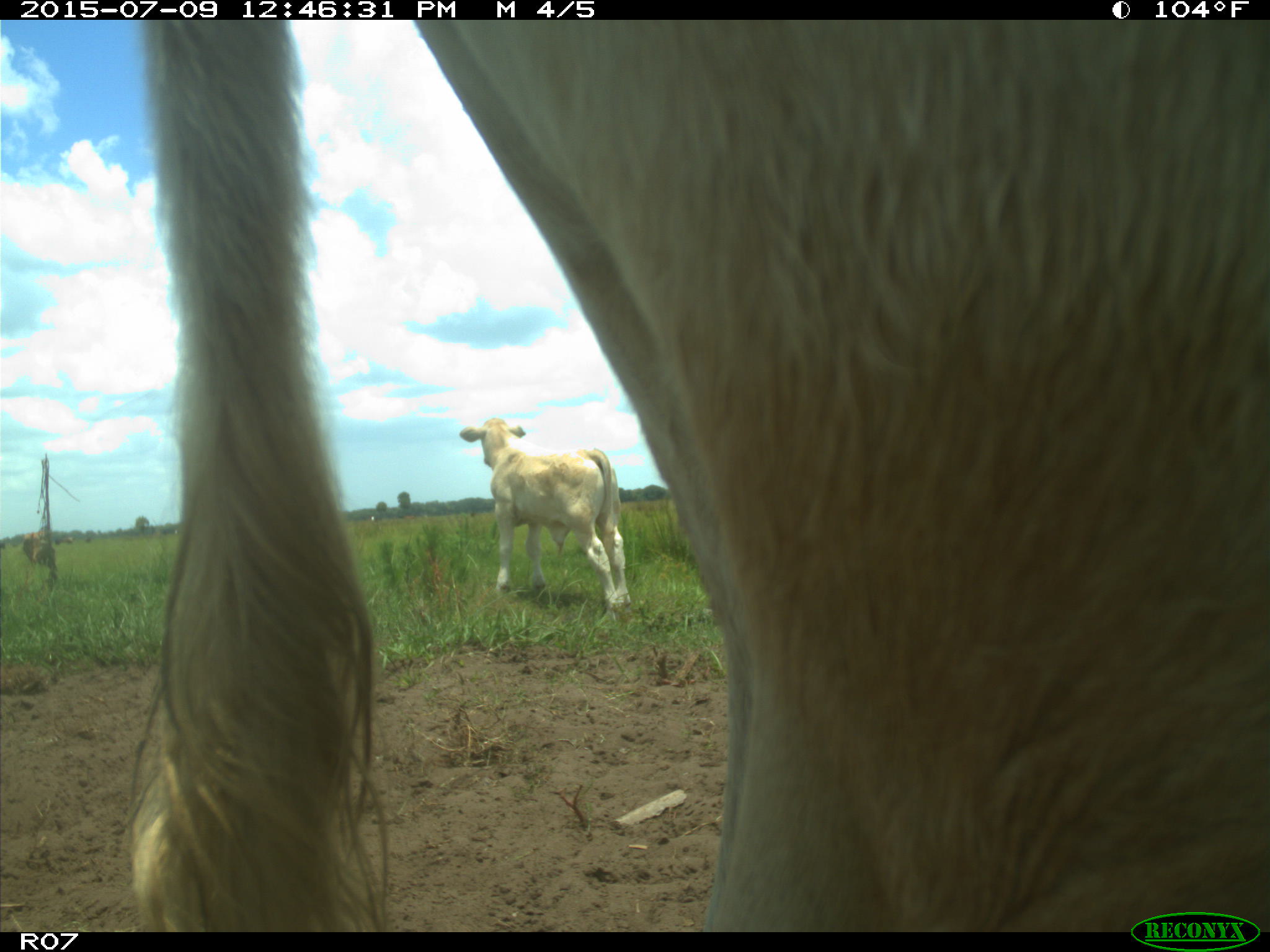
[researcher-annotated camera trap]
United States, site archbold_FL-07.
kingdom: Animalia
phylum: Chordata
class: Mammalia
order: Artiodactyla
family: Bovidae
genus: Bos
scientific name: Bos taurus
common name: domestic cow